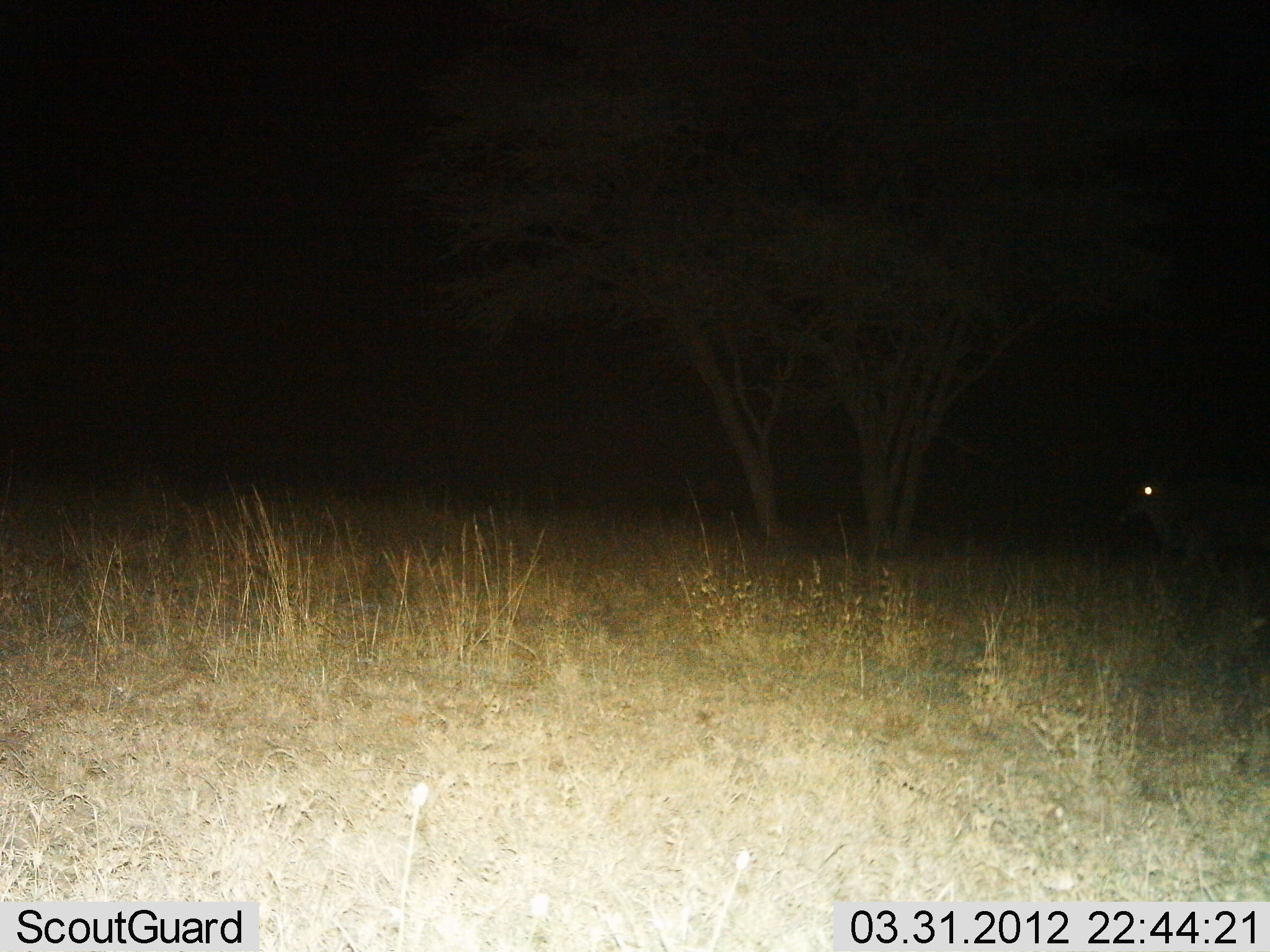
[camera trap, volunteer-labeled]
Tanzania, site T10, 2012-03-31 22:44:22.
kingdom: Animalia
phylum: Chordata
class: Mammalia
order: Artiodactyla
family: Bovidae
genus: Alcelaphus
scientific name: Alcelaphus buselaphus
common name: hartebeest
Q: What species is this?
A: Hartebeest (Alcelaphus buselaphus).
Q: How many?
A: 1.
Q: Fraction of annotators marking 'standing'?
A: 100%.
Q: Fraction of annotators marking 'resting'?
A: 0%.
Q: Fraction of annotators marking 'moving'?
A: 0%.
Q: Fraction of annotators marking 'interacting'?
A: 0%.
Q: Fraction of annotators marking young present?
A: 0%.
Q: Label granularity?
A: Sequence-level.